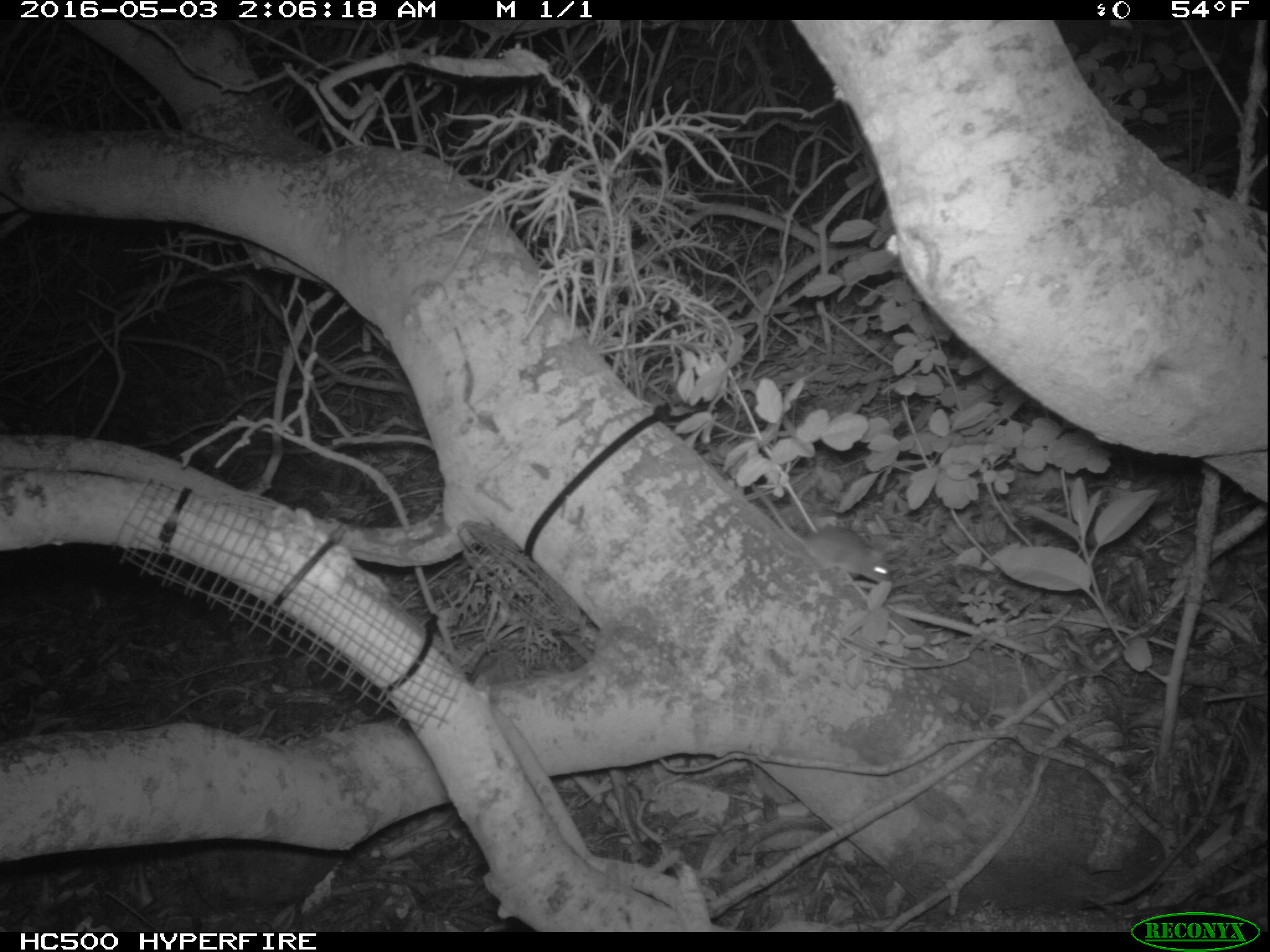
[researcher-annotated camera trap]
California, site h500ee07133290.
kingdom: Animalia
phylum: Chordata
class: Mammalia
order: Rodentia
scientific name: Rodentia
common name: rodent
Rodent (Rodentia).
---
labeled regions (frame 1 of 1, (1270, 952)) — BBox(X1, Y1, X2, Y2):
rodent: BBox(750, 483, 892, 583)